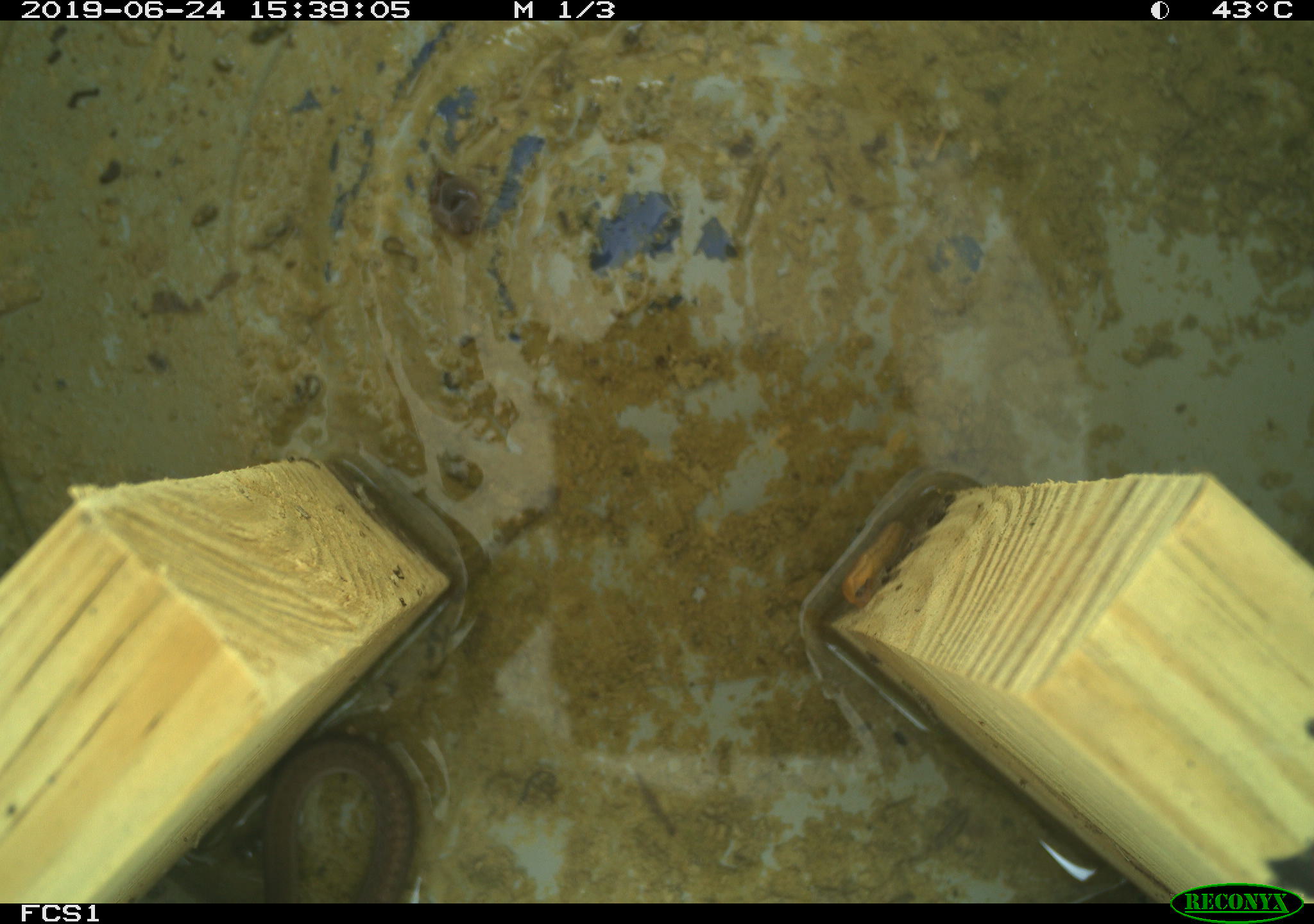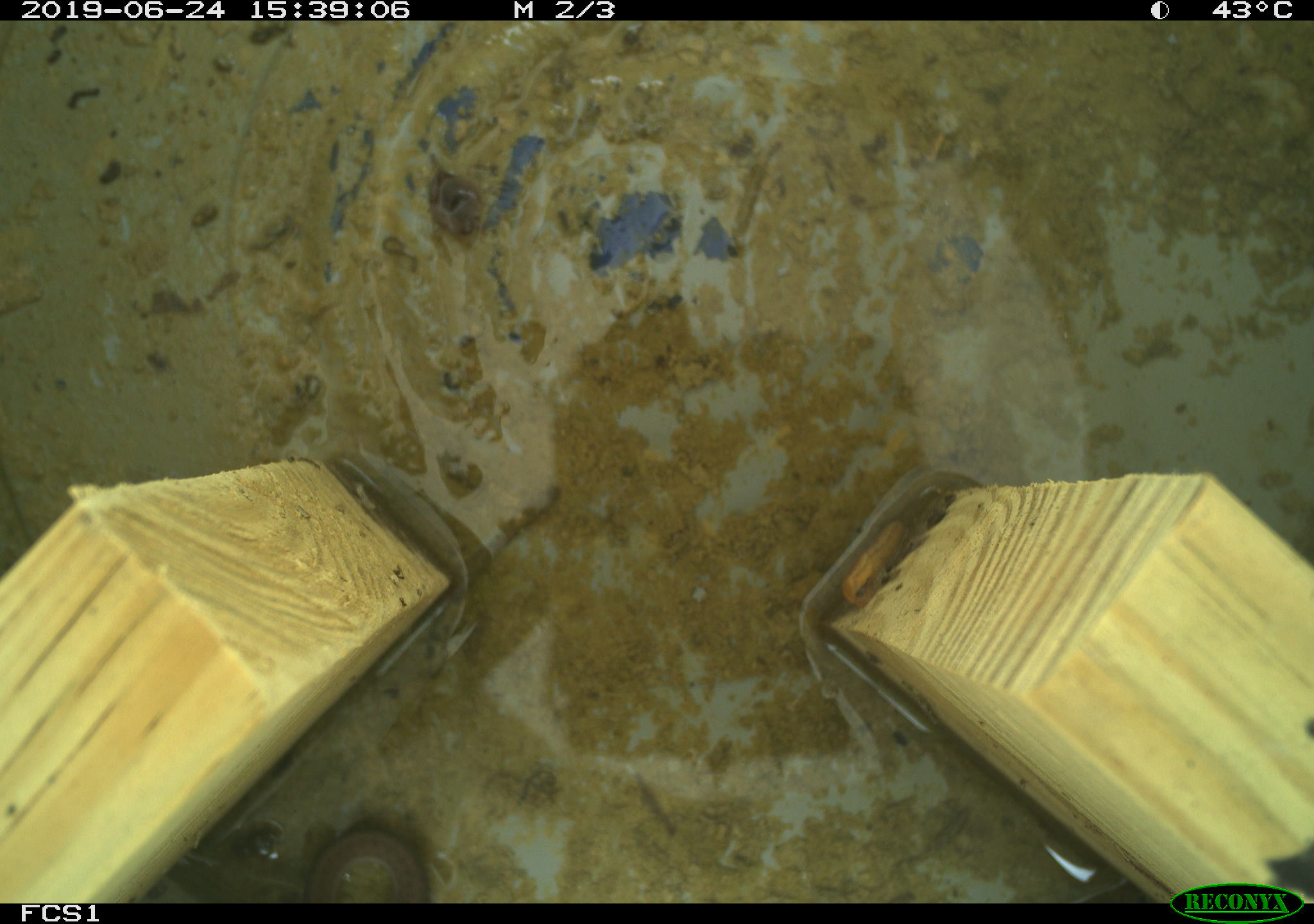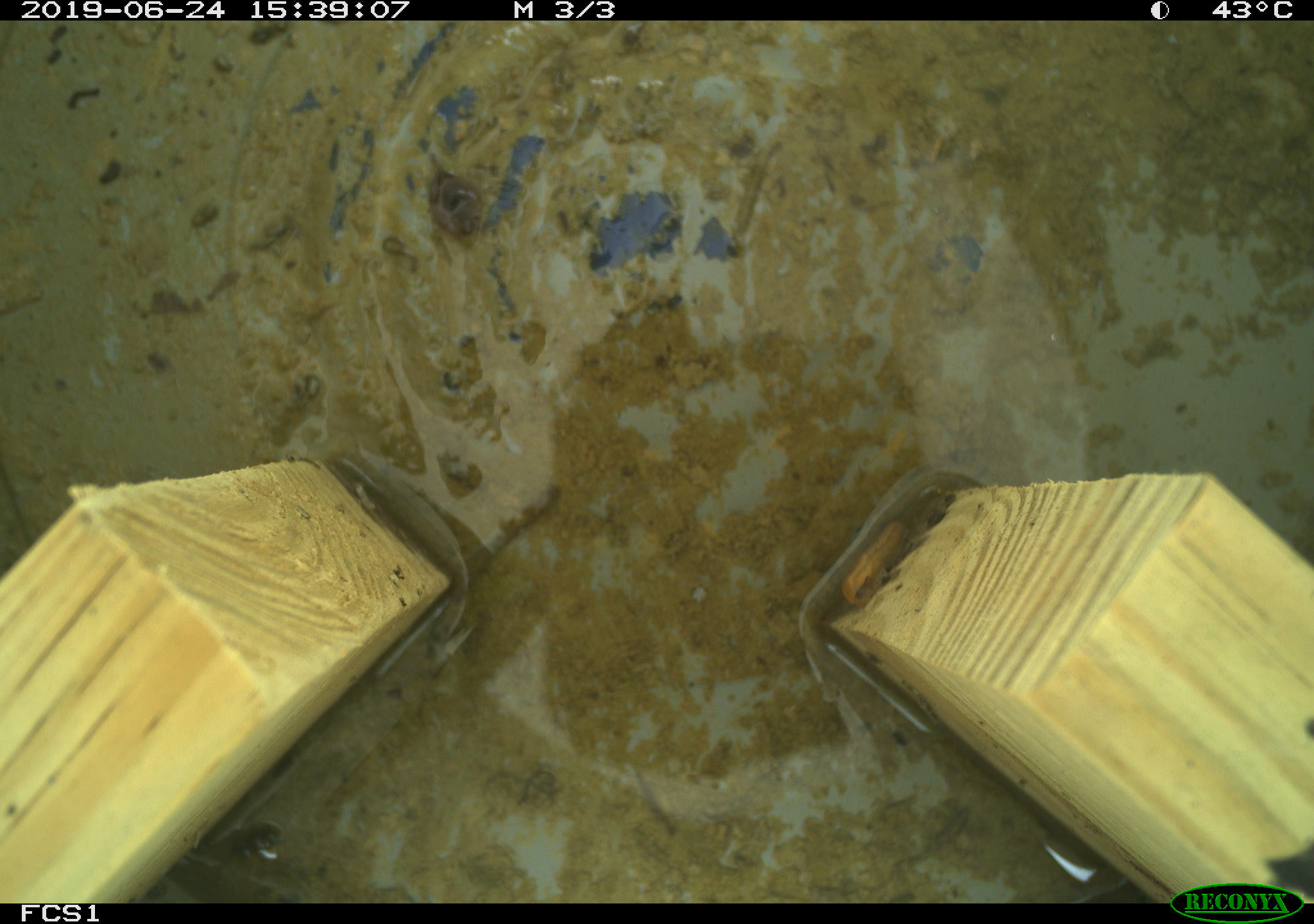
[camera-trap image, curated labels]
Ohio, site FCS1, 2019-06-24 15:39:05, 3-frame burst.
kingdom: Animalia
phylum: Chordata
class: Reptilia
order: Squamata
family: Colubridae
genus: Thamnophis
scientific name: Thamnophis sirtalis sirtalis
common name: eastern gartersnake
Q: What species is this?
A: Eastern gartersnake (Thamnophis sirtalis sirtalis).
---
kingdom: Animalia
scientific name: Animalia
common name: animal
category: invertebrate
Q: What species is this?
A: Invertebrate (animal) (Animalia).